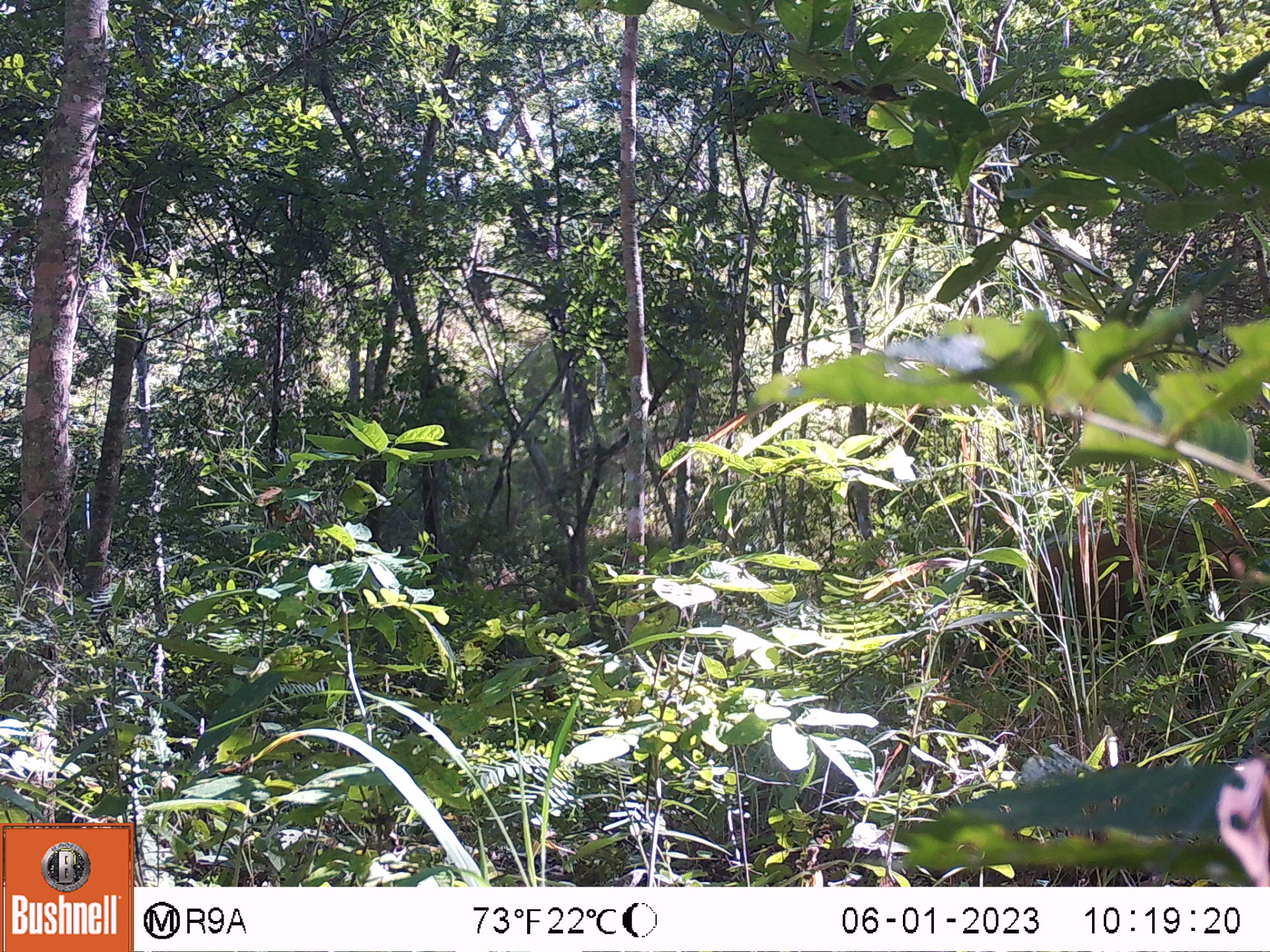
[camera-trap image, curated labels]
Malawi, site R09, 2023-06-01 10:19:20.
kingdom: Animalia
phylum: Chordata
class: Mammalia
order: Artiodactyla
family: Suidae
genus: Potamochoerus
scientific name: Potamochoerus larvatus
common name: bushpig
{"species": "bushpig (Potamochoerus larvatus)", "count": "1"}